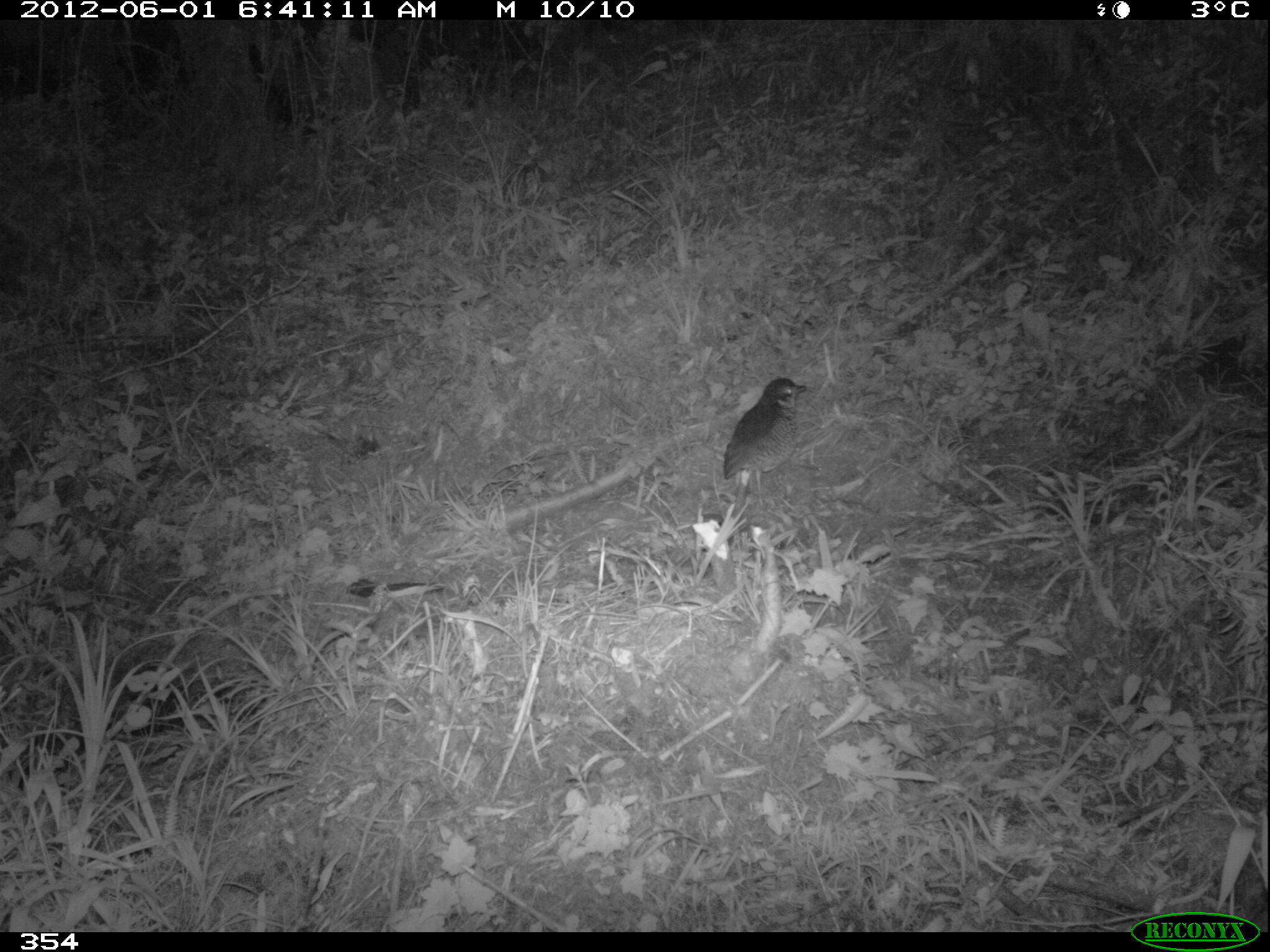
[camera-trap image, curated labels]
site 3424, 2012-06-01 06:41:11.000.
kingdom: Animalia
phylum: Chordata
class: Aves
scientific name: Aves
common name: bird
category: unknown bird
Unknown bird (bird) (Aves).